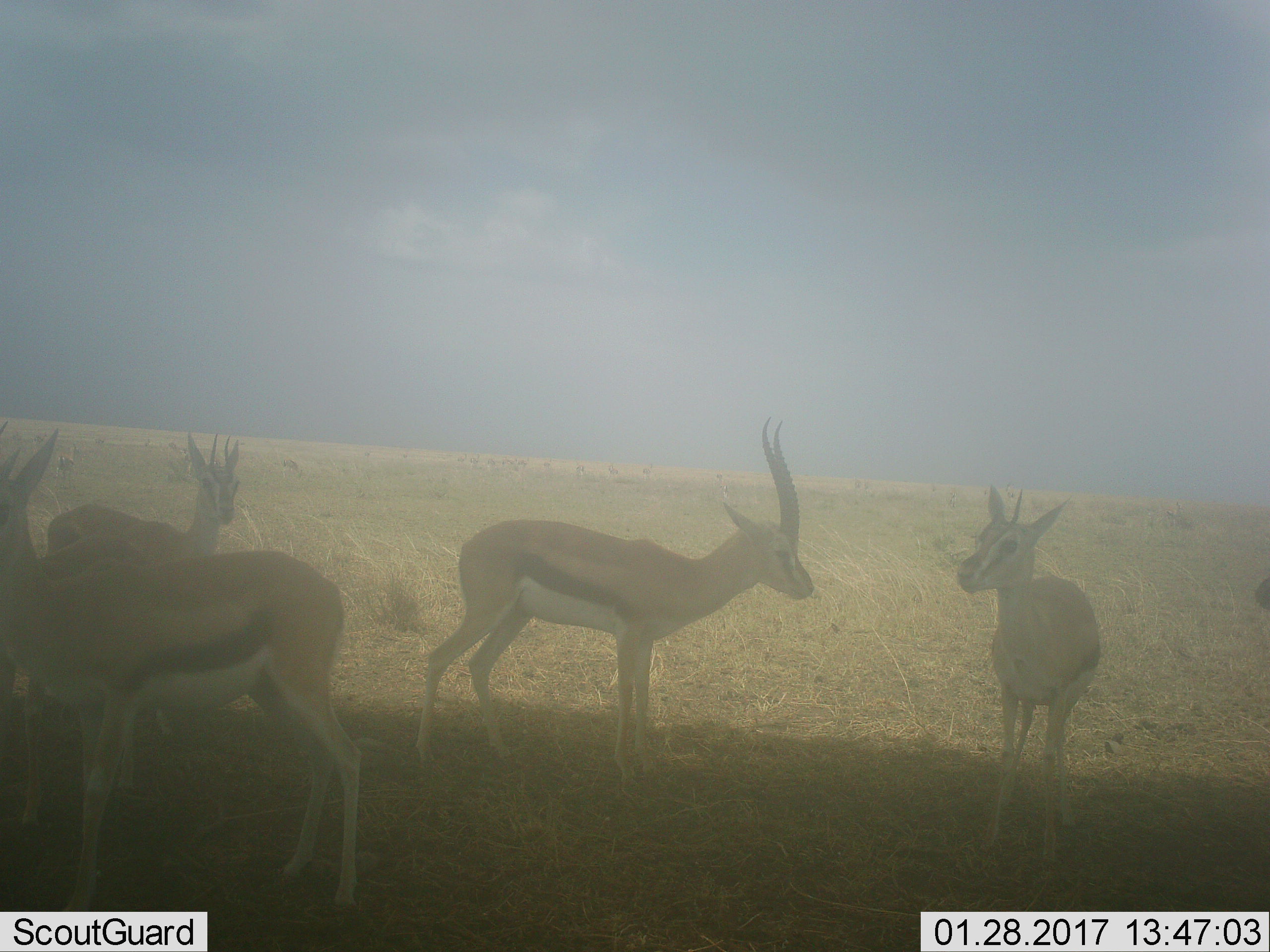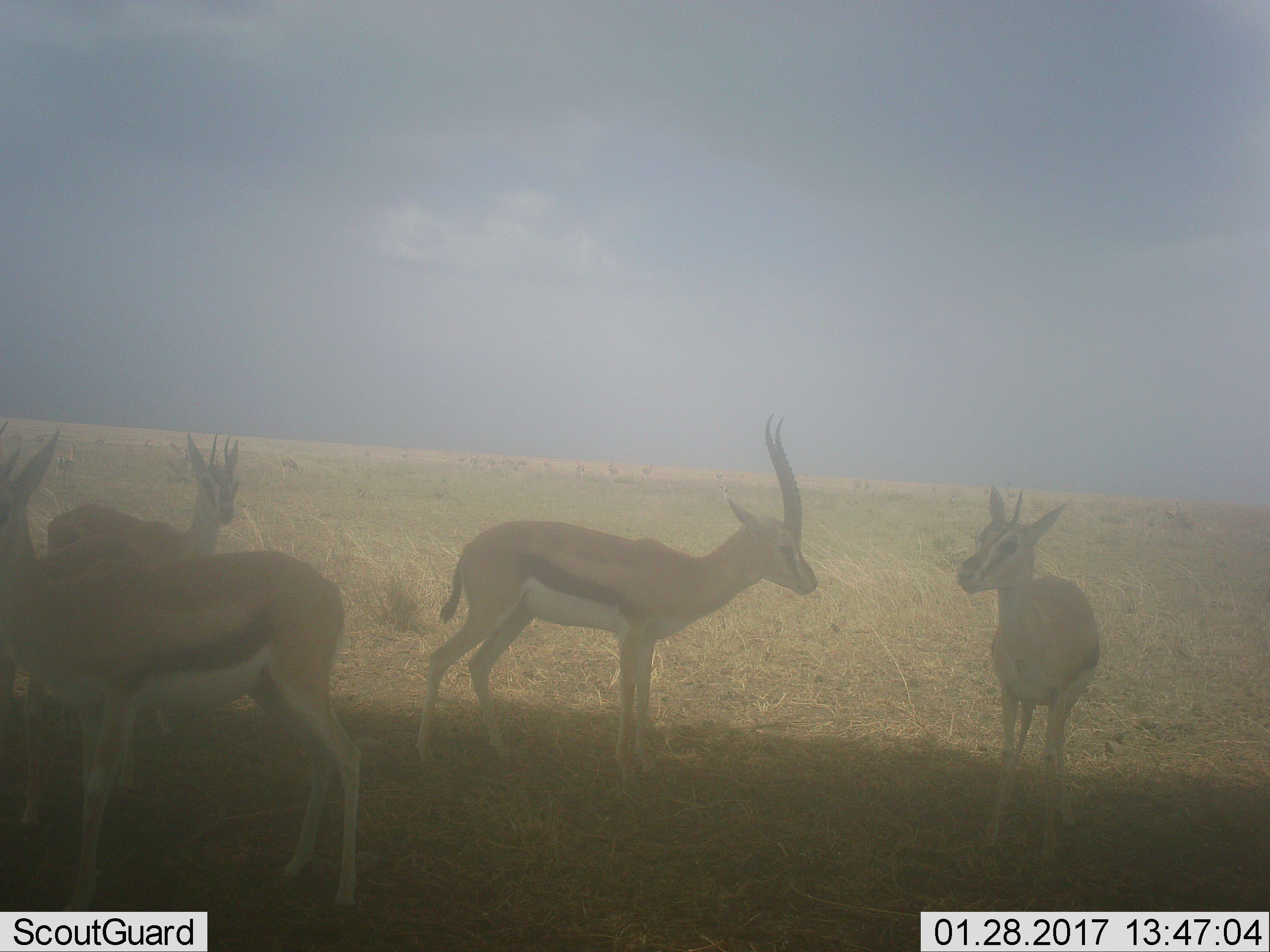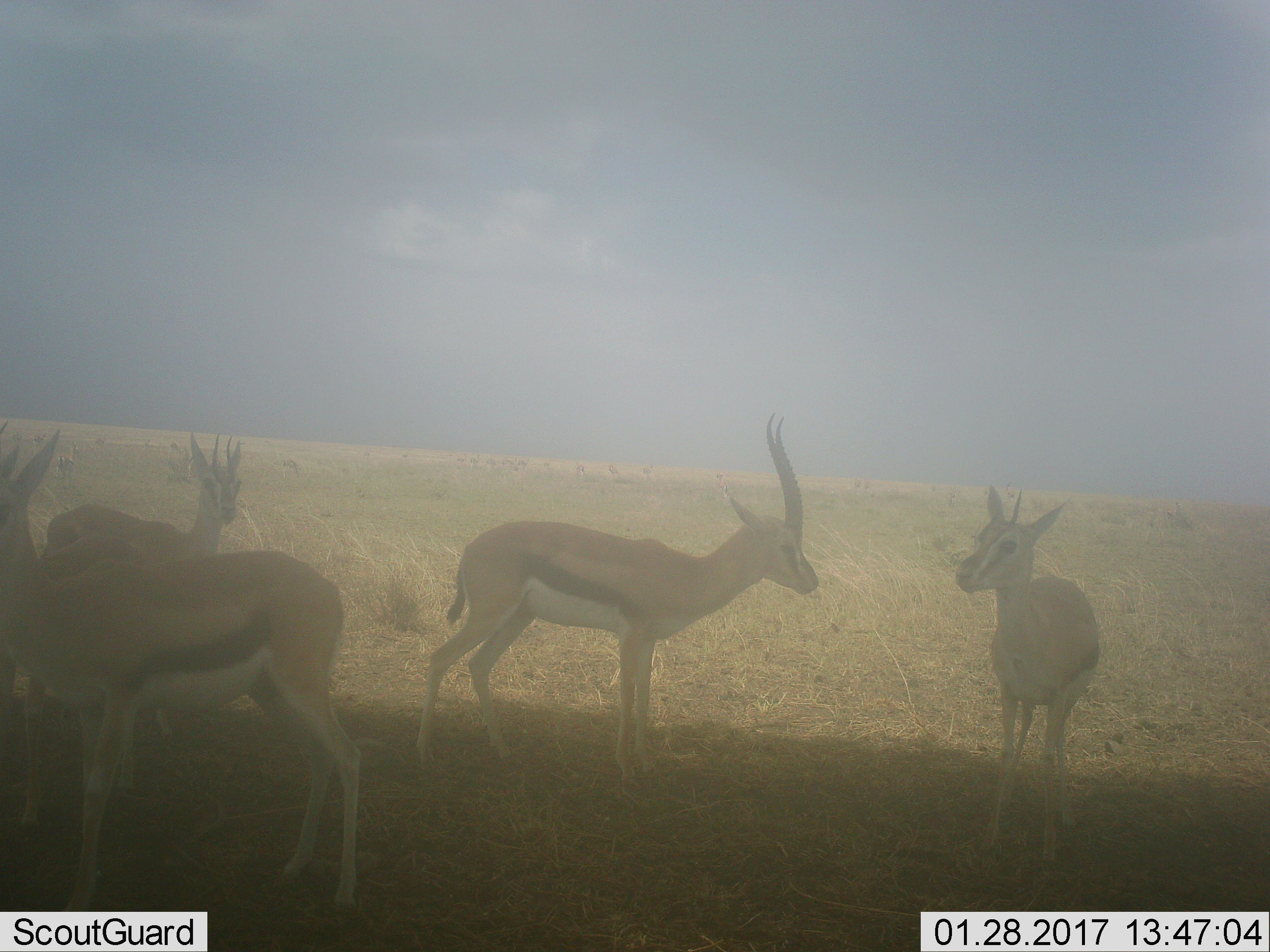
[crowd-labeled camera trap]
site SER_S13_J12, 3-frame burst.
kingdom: Animalia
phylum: Chordata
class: Mammalia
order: Artiodactyla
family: Bovidae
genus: Eudorcas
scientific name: Eudorcas thomsonii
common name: thomson's gazelle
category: gazellethomsons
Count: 5.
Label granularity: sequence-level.